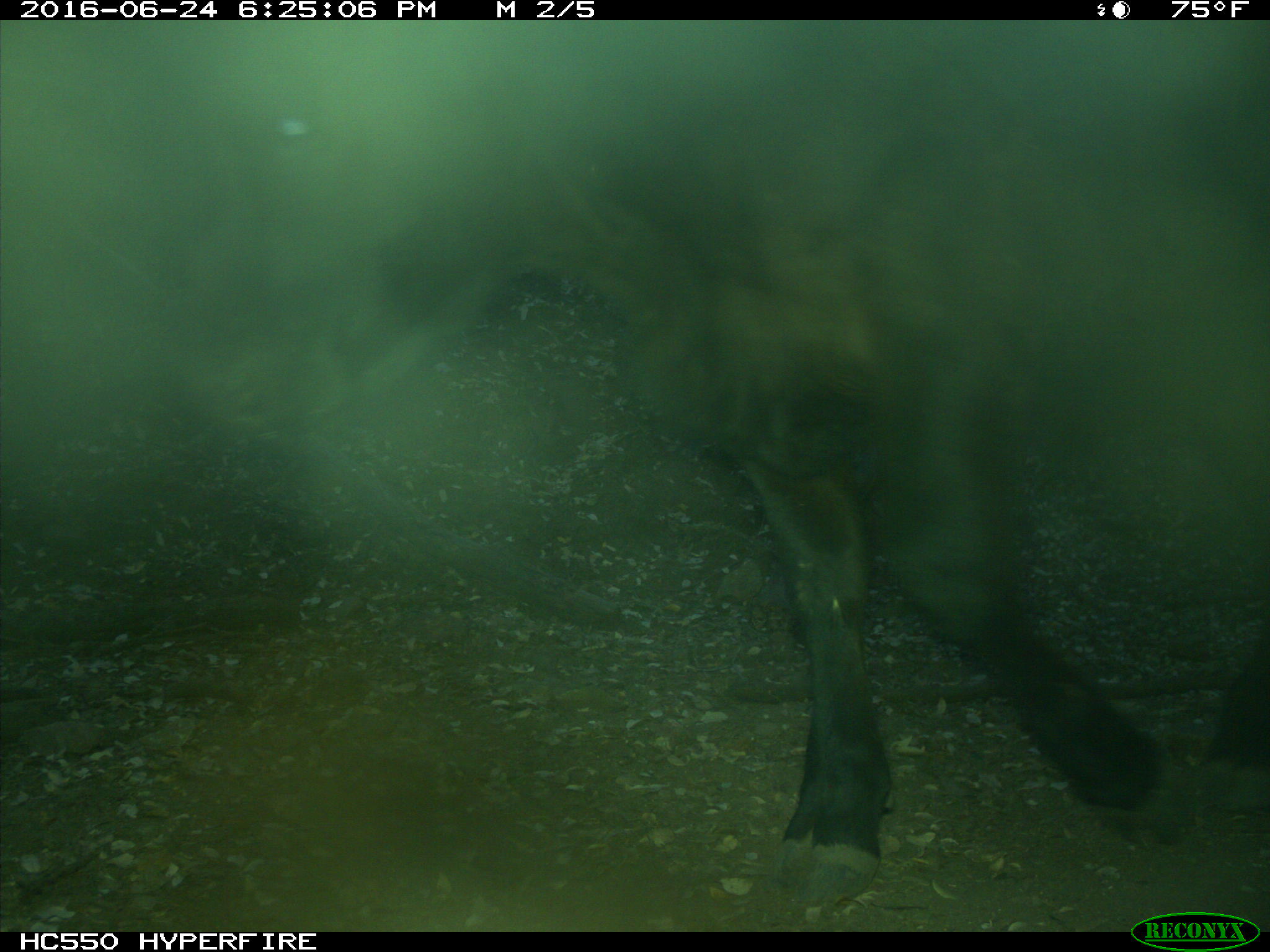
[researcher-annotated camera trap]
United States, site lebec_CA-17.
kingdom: Animalia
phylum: Chordata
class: Mammalia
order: Artiodactyla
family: Bovidae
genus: Bos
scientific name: Bos taurus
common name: domestic cow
Bos taurus (domestic cow).